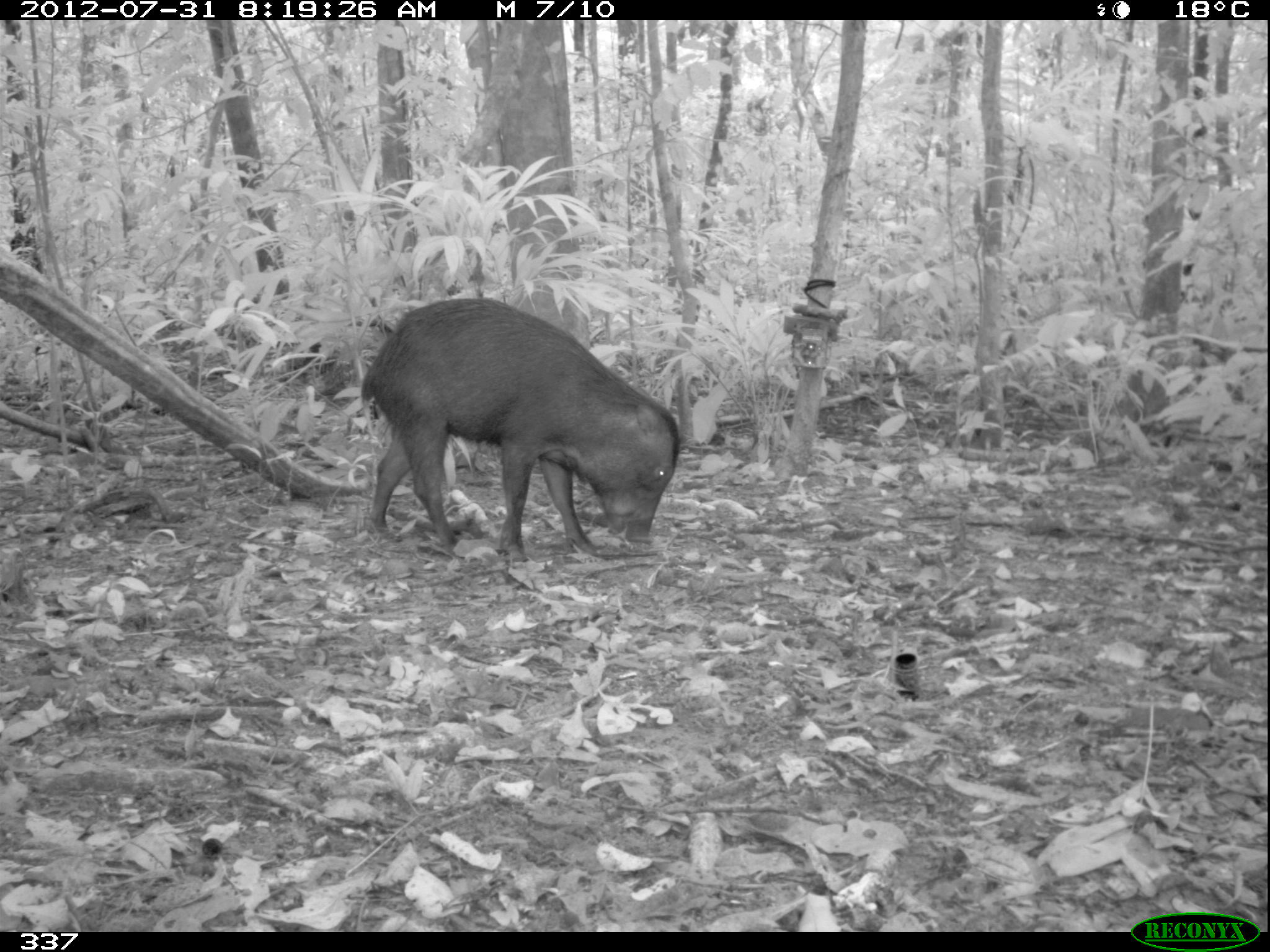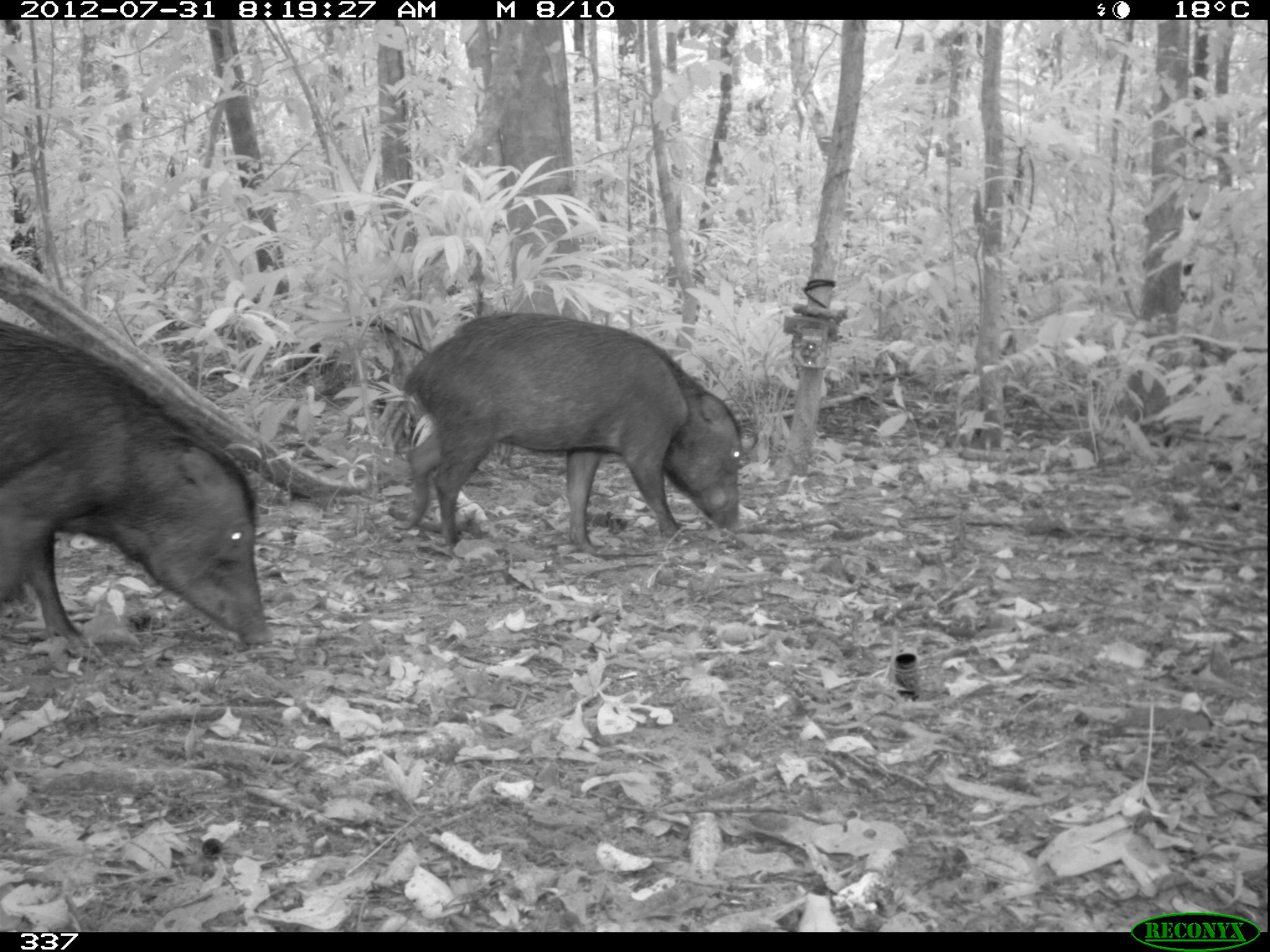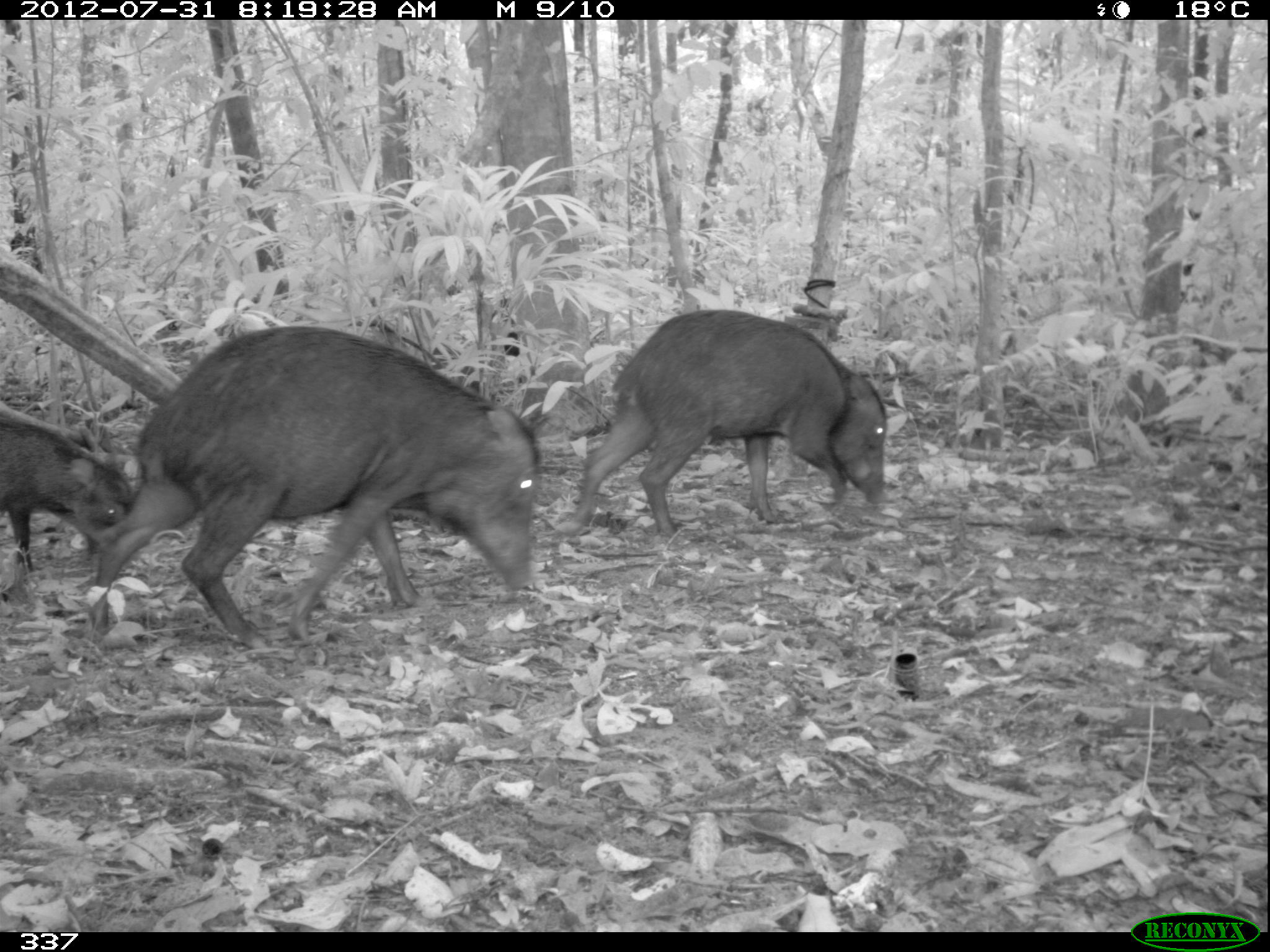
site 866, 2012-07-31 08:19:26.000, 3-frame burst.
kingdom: Animalia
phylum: Chordata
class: Mammalia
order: Artiodactyla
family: Tayassuidae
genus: Tayassu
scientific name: Tayassu pecari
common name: white-lipped peccary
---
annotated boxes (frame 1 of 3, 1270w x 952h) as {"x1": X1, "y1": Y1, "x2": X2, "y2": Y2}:
tayassu pecari: {"x1": 358, "y1": 295, "x2": 680, "y2": 560}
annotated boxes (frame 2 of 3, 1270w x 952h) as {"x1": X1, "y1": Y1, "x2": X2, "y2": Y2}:
tayassu pecari: {"x1": 0, "y1": 319, "x2": 270, "y2": 644}; {"x1": 401, "y1": 310, "x2": 742, "y2": 554}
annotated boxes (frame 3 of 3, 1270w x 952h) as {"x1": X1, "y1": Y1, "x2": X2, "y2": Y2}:
tayassu pecari: {"x1": 88, "y1": 324, "x2": 538, "y2": 648}; {"x1": 560, "y1": 308, "x2": 887, "y2": 536}; {"x1": 0, "y1": 413, "x2": 133, "y2": 569}